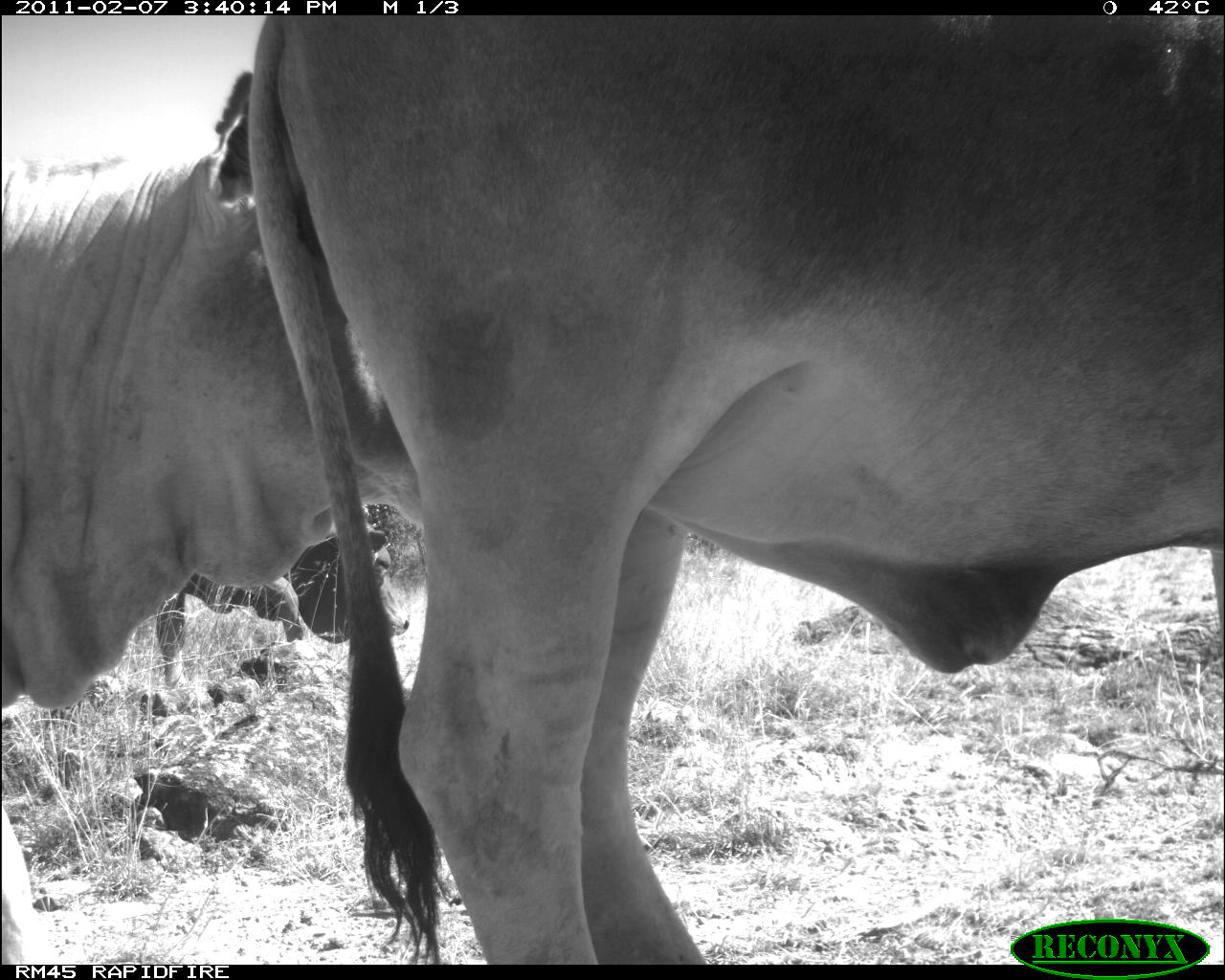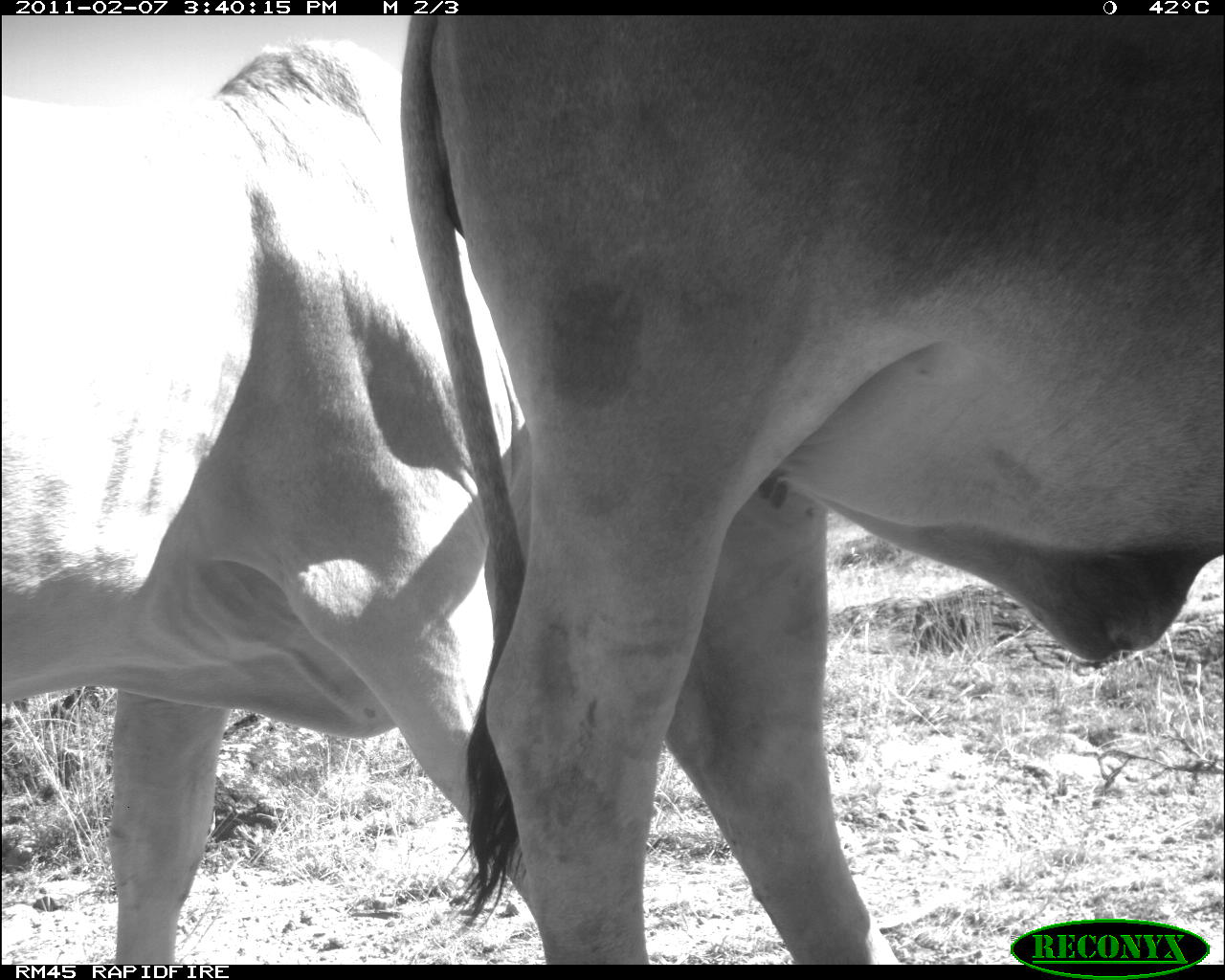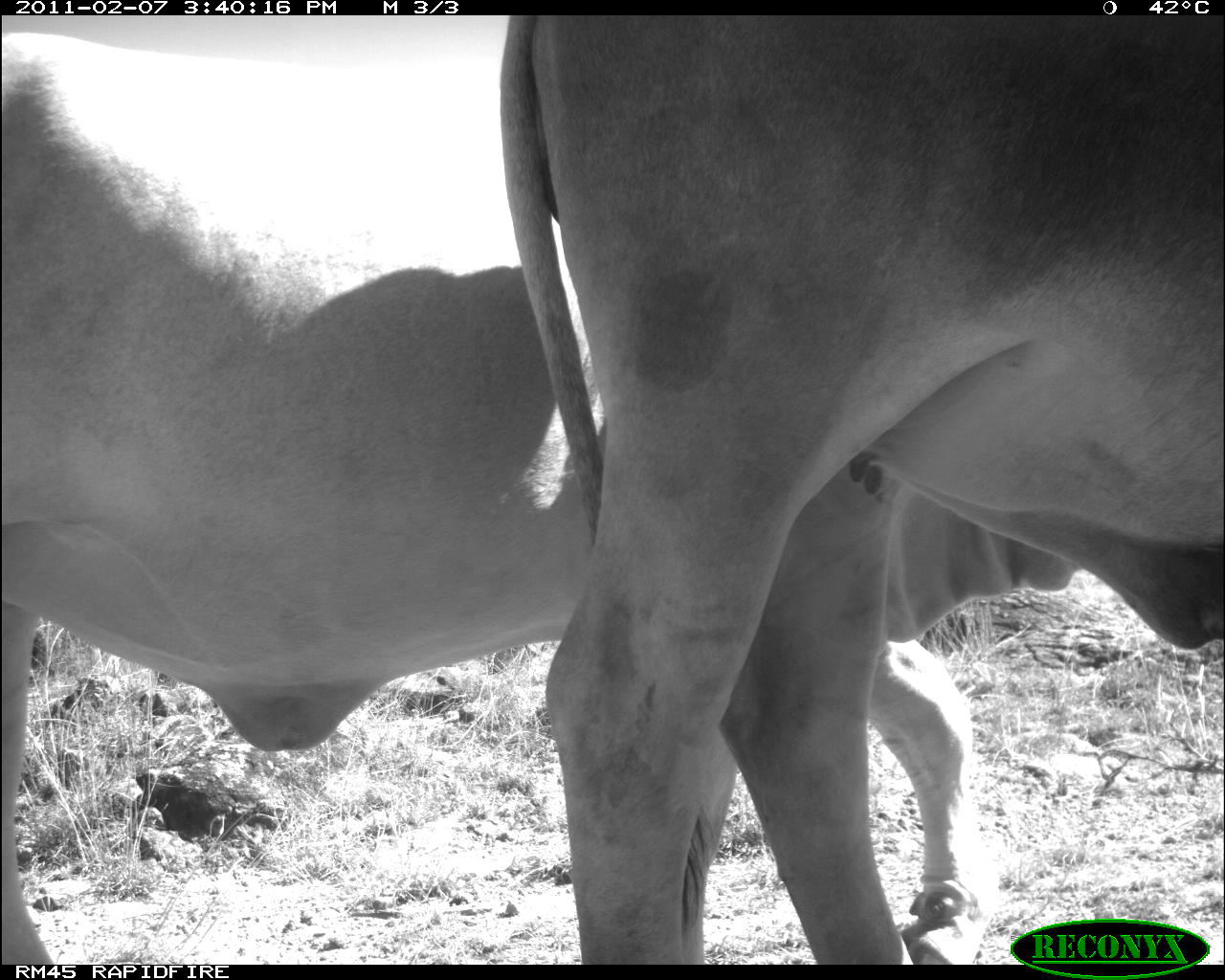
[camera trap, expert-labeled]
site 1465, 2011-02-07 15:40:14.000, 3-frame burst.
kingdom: Animalia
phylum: Chordata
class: Mammalia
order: Artiodactyla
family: Bovidae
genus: Bos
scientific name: Bos taurus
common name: domestic cattle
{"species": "Bos taurus (domestic cattle)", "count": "3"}